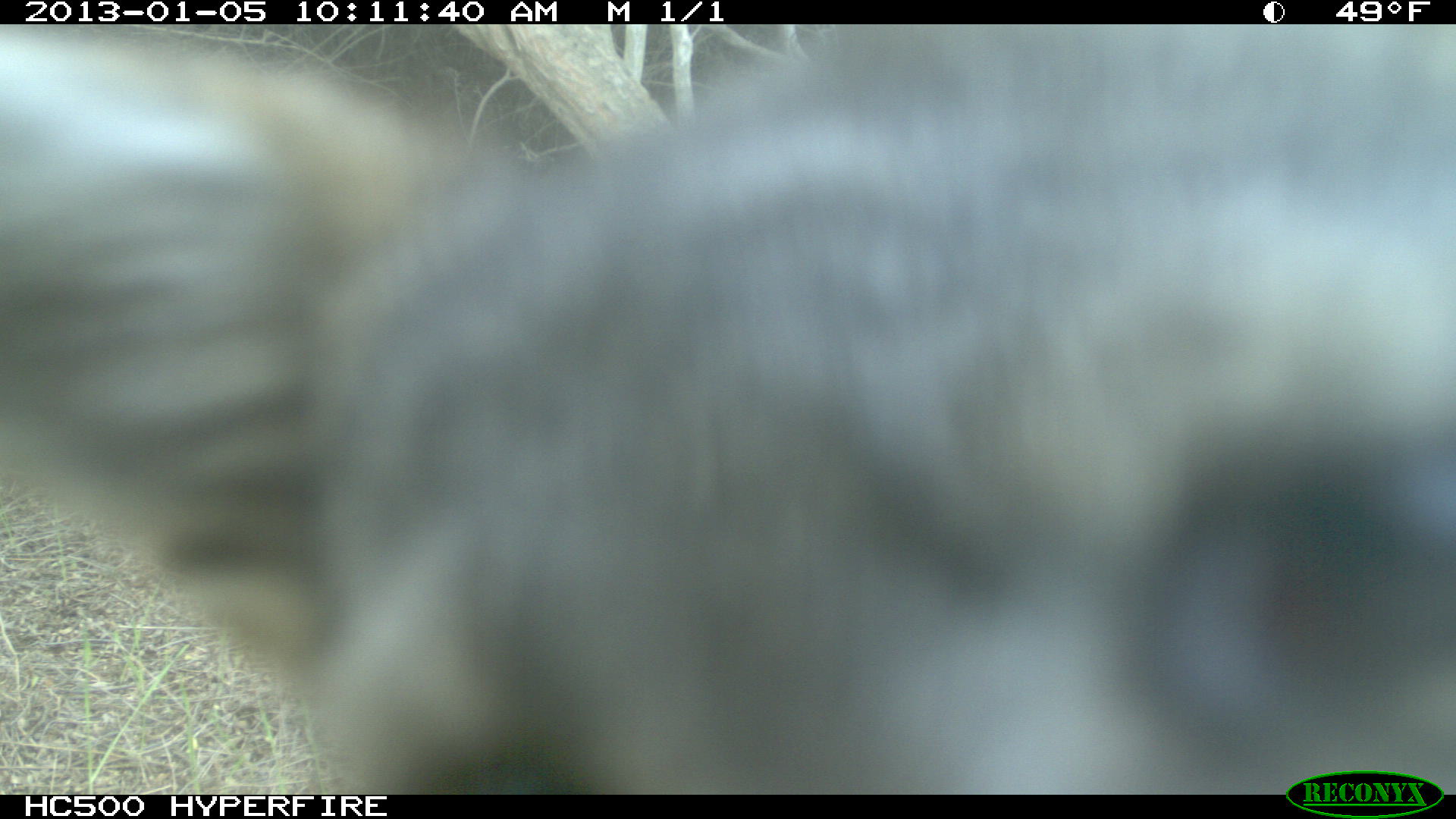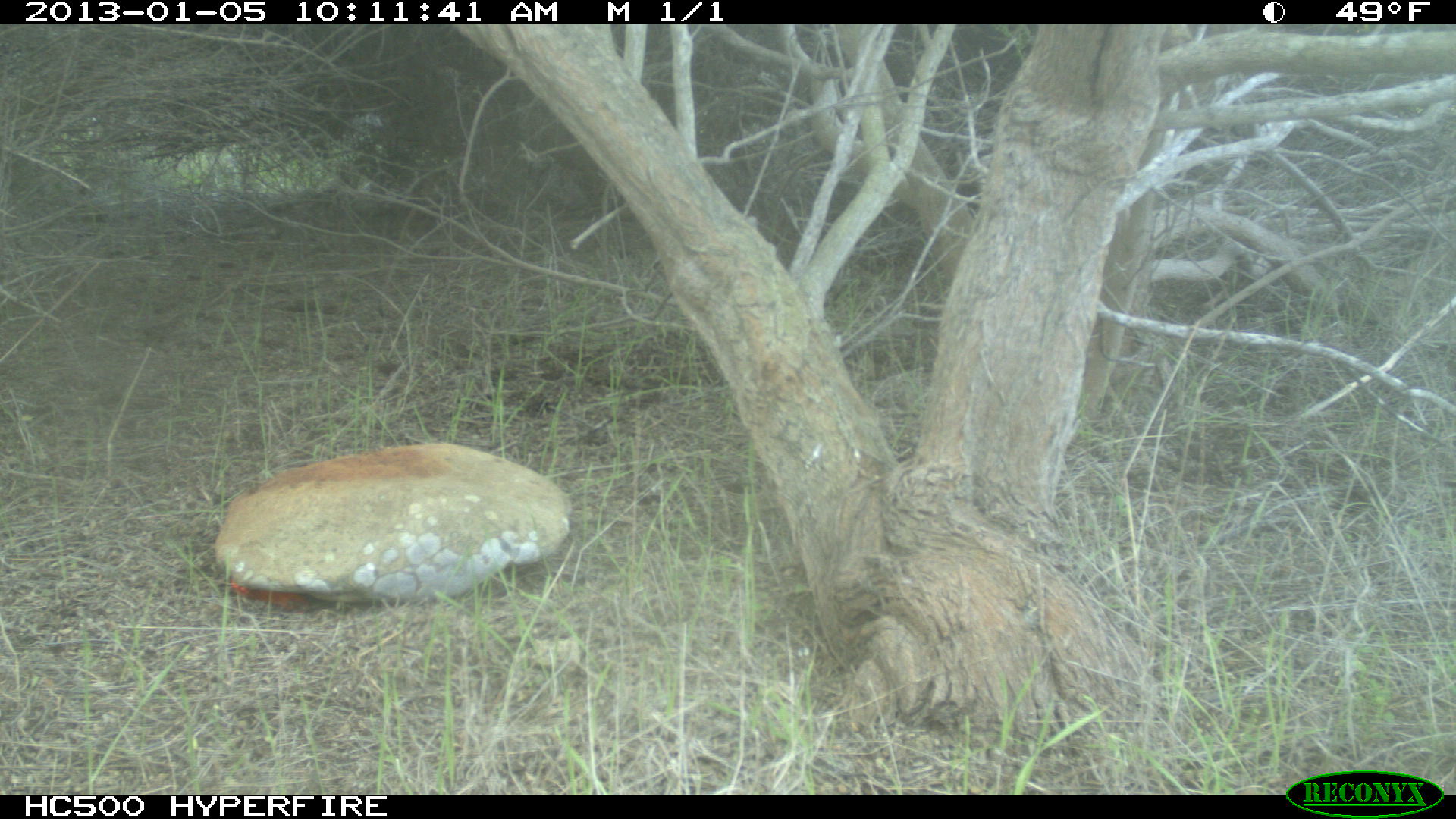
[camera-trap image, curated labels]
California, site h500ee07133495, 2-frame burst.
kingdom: Animalia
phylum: Chordata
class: Mammalia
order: Carnivora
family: Canidae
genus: Urocyon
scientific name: Urocyon littoralis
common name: island fox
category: fox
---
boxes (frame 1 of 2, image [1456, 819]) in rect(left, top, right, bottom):
fox: rect(0, 24, 1455, 794)